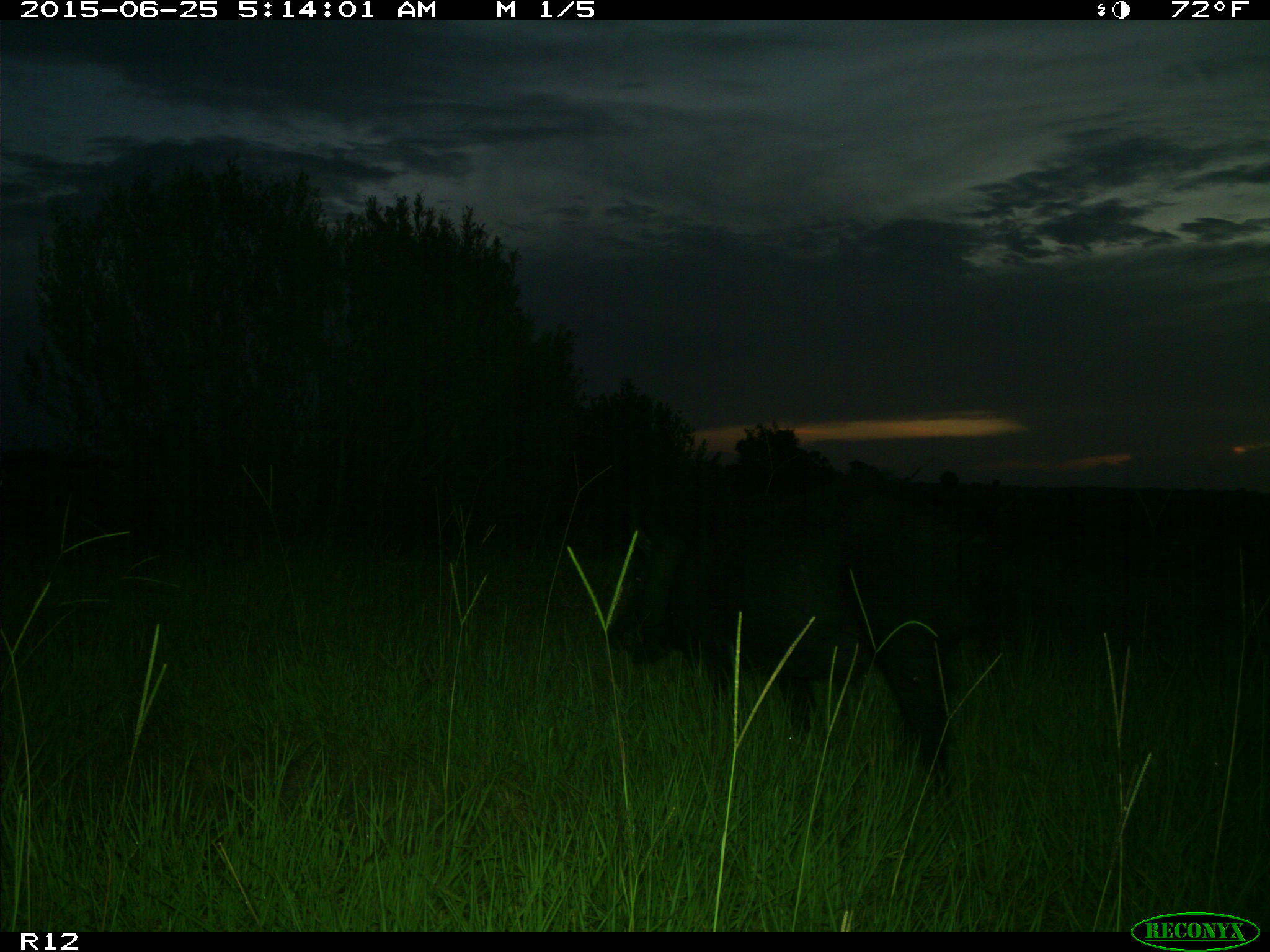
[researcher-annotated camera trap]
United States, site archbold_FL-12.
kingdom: Animalia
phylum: Chordata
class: Mammalia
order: Artiodactyla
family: Suidae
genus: Sus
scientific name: Sus scrofa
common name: wild boar